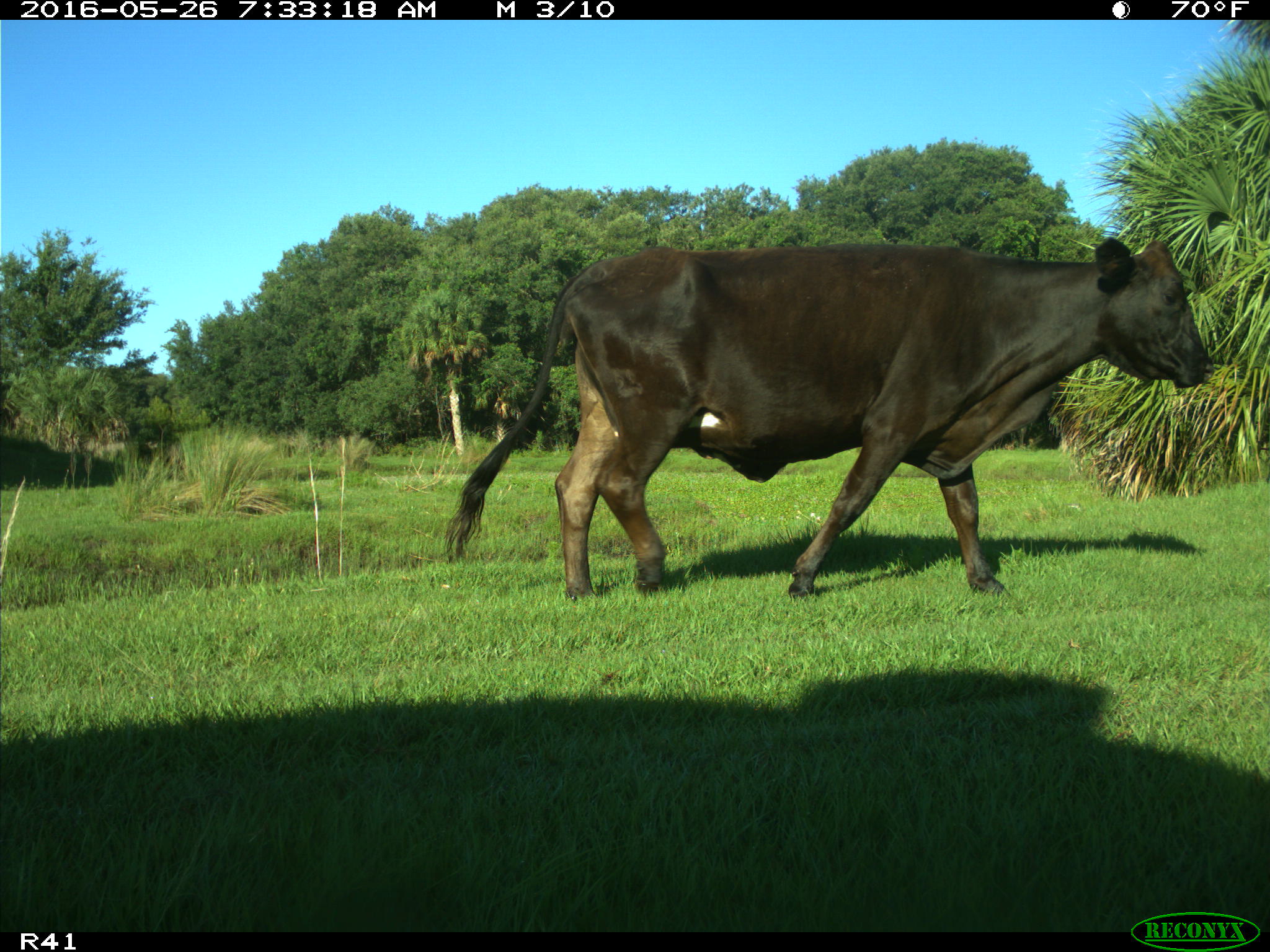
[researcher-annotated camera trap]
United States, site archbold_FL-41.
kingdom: Animalia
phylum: Chordata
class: Mammalia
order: Artiodactyla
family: Bovidae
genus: Bos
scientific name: Bos taurus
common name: domestic cow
Bos taurus (domestic cow).